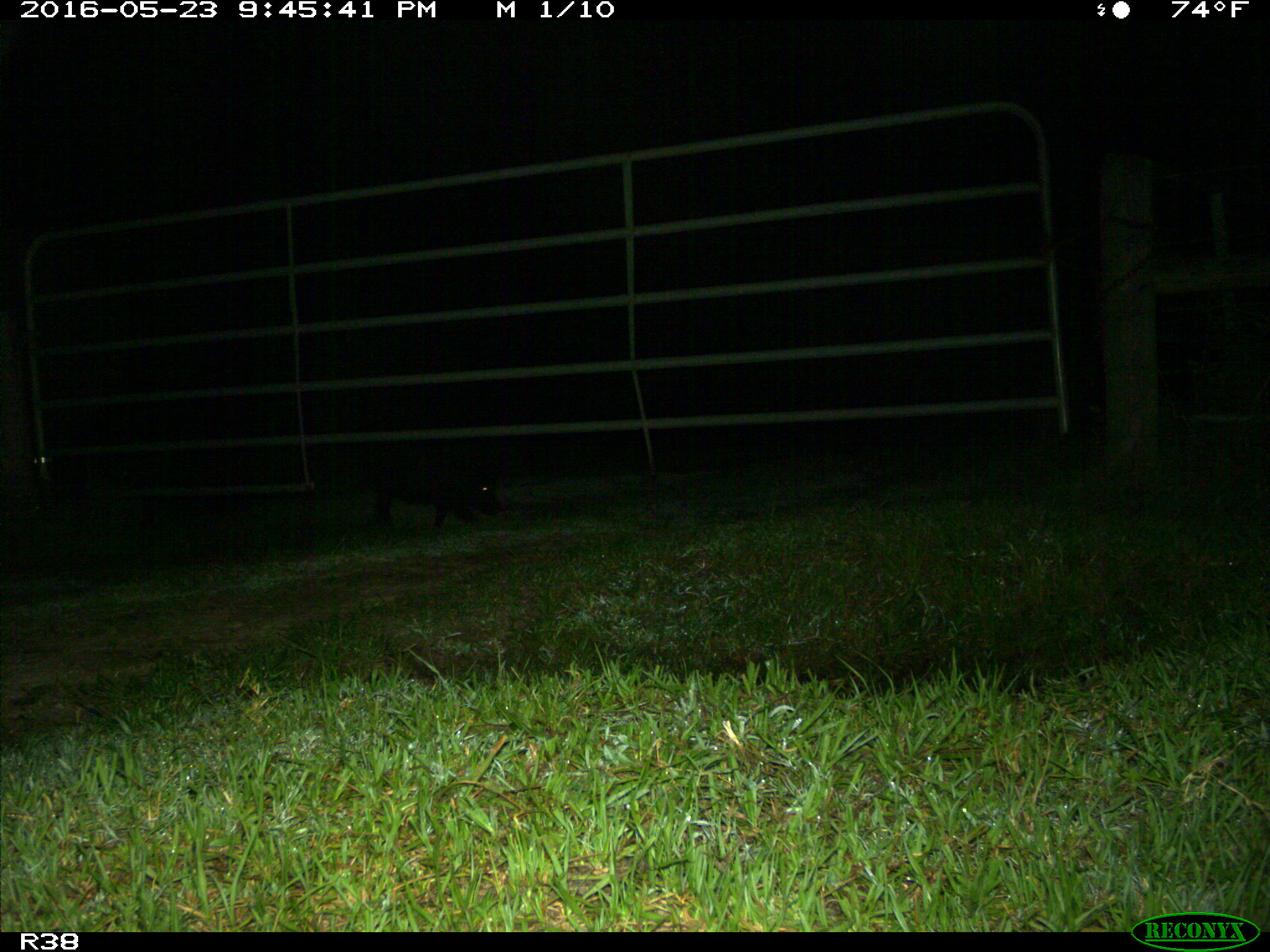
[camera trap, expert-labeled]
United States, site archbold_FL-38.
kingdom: Animalia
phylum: Chordata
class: Mammalia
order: Artiodactyla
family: Suidae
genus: Sus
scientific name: Sus scrofa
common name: wild boar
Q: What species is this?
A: Sus scrofa (wild boar).